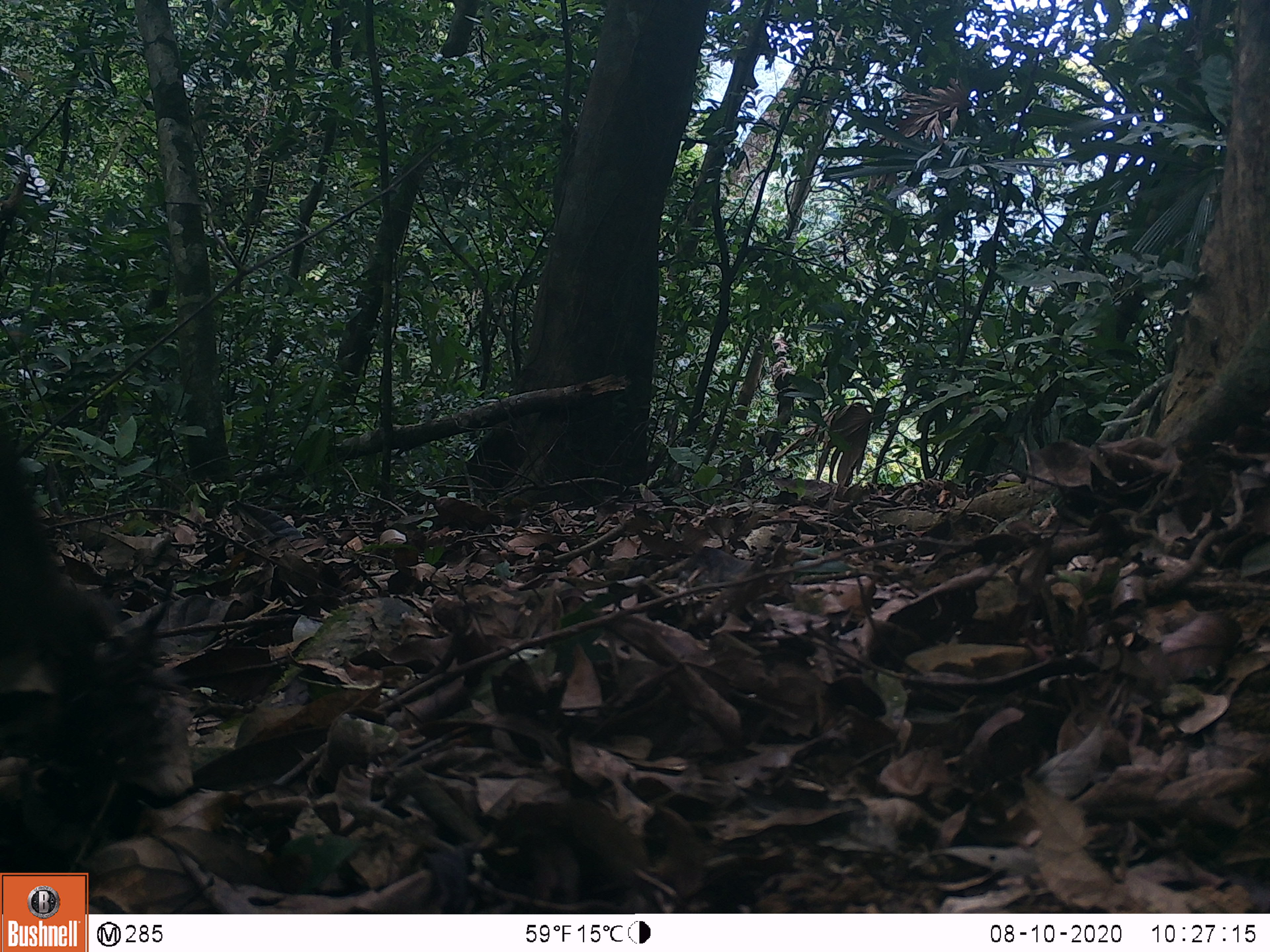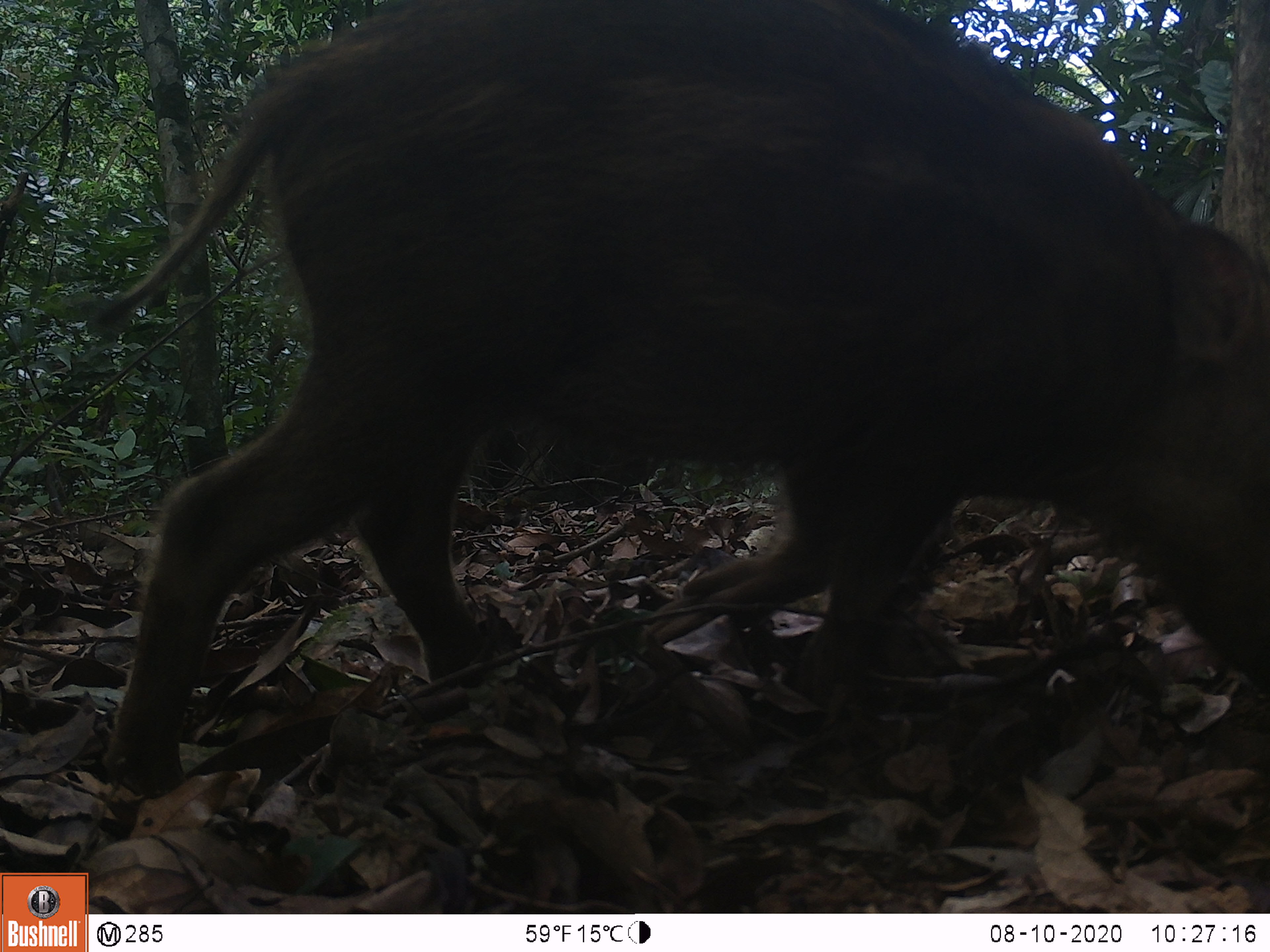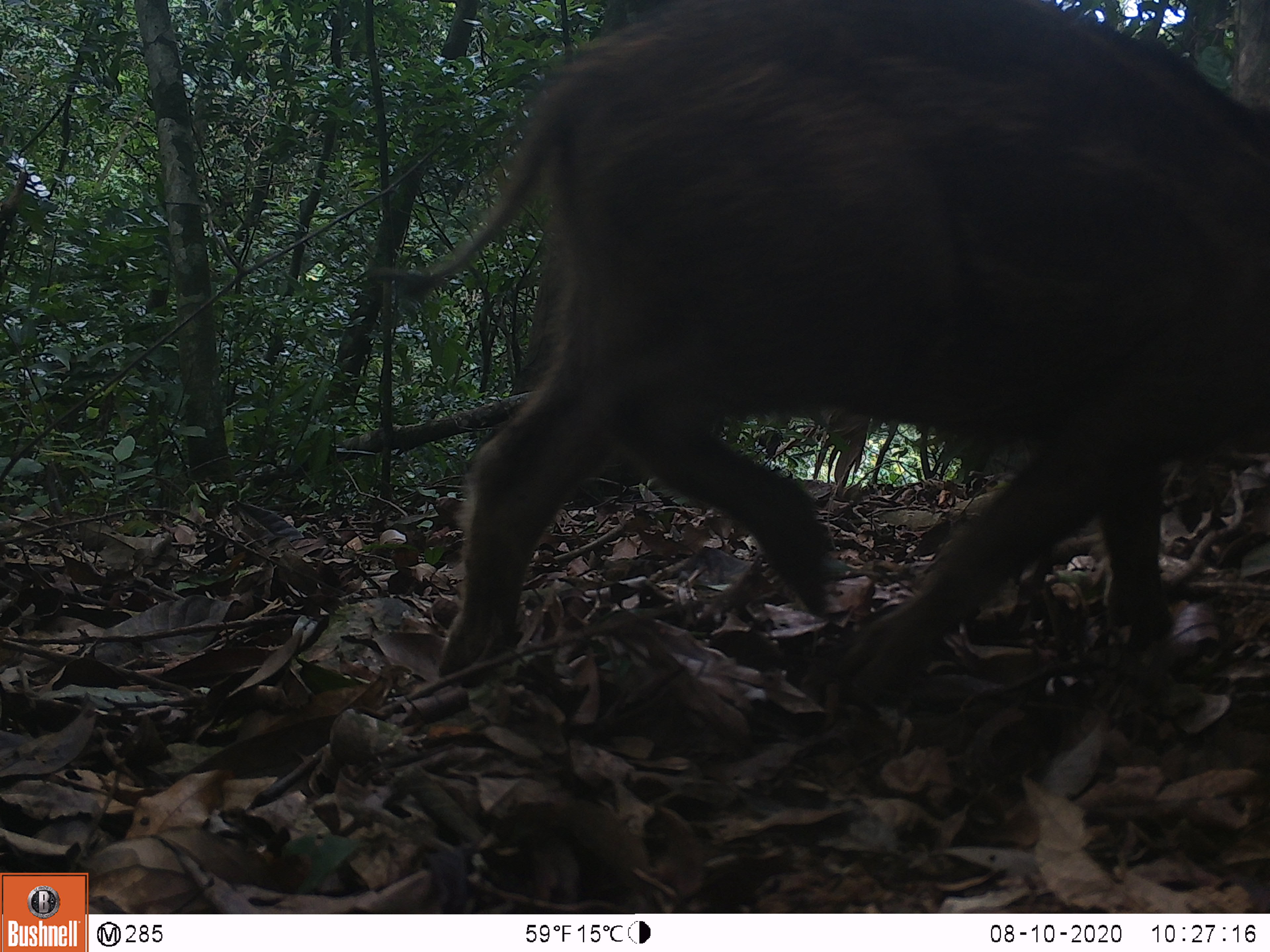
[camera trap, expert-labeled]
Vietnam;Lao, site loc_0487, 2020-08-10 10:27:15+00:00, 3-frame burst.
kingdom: Animalia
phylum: Chordata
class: Mammalia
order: Artiodactyla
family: Suidae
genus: Sus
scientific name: Sus scrofa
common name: eurasian wild pig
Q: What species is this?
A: Eurasian wild pig (Sus scrofa).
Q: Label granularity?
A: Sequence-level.